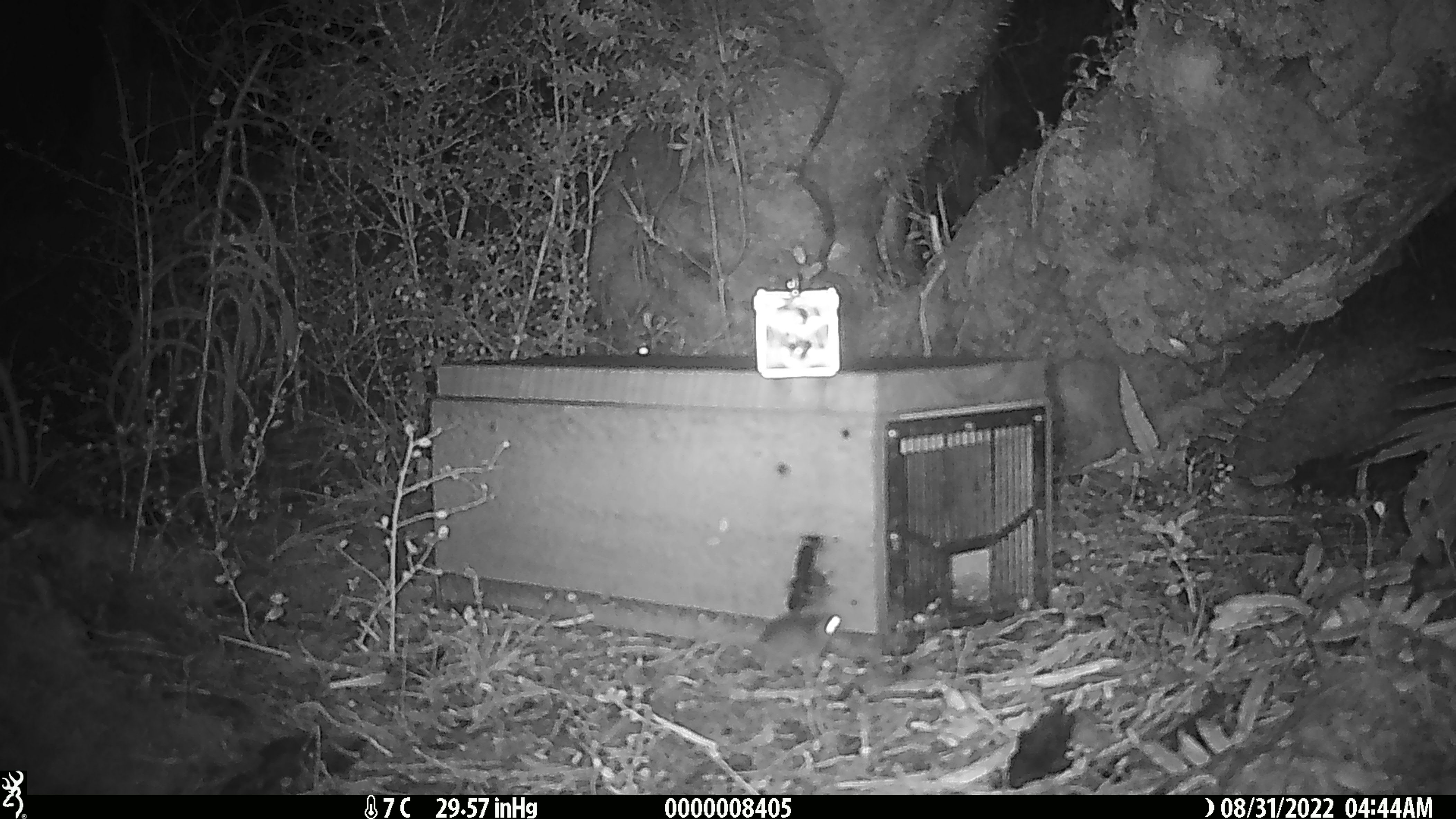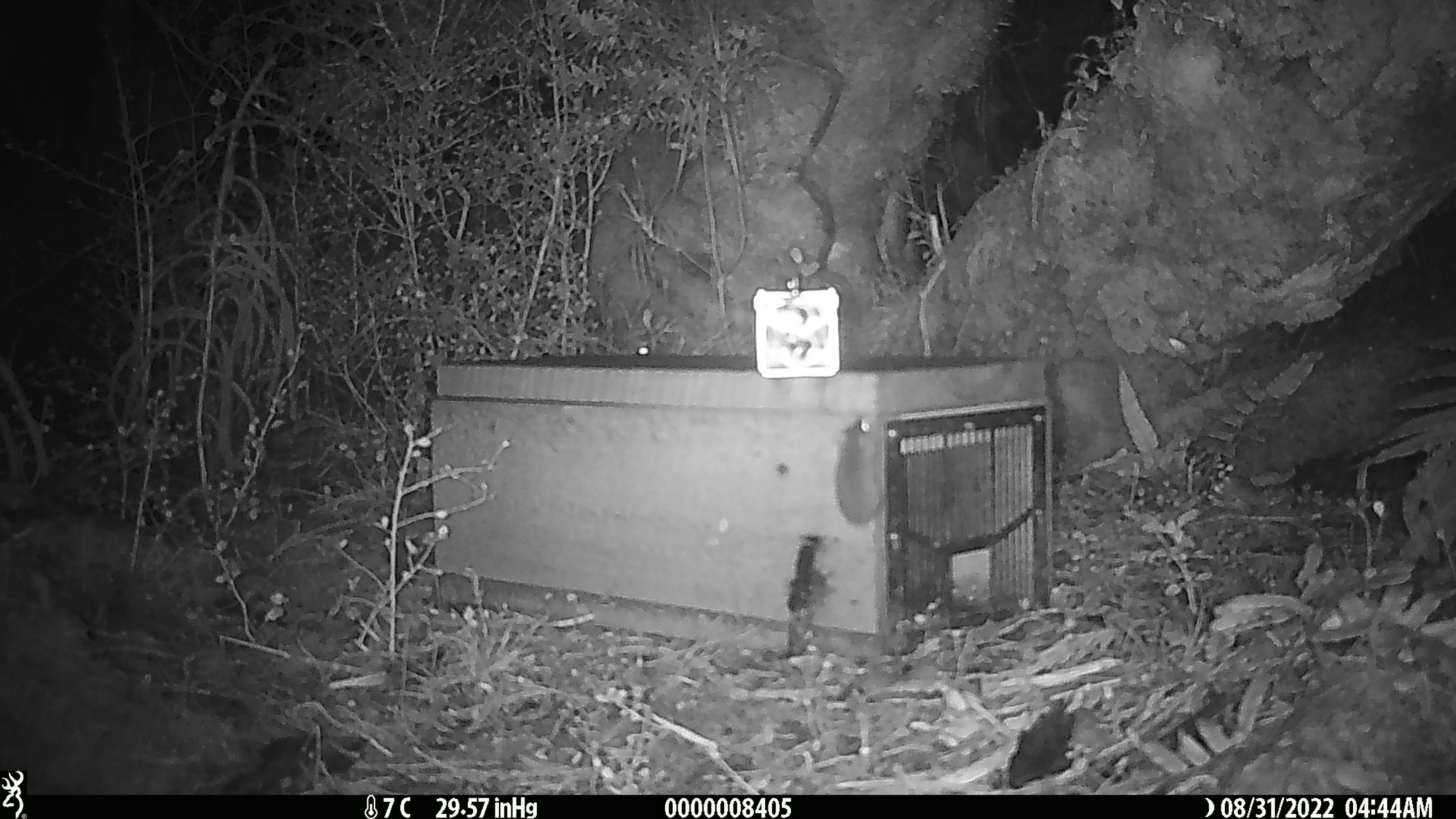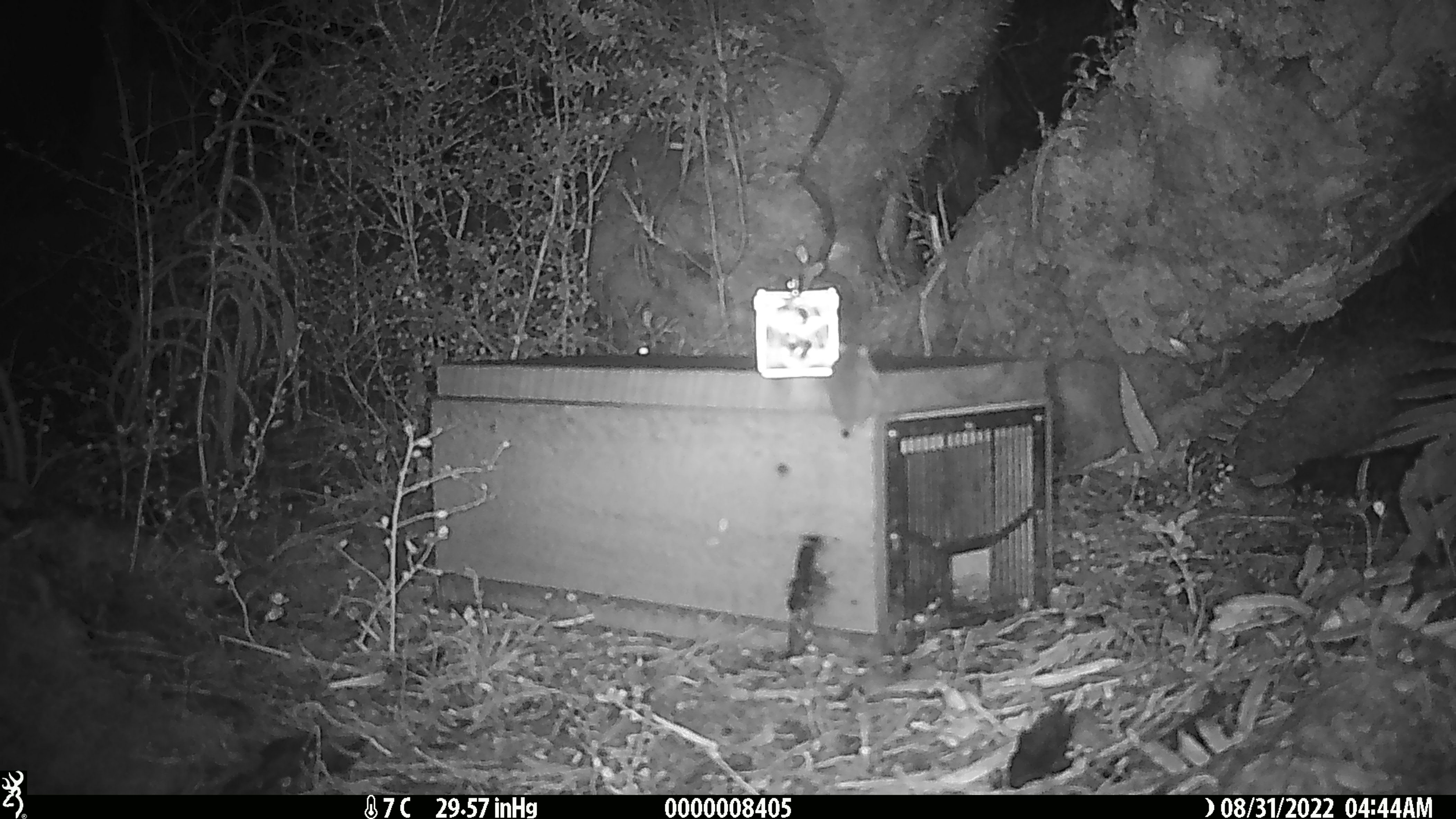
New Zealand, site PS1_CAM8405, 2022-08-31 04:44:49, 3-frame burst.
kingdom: Animalia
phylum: Chordata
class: Mammalia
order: Rodentia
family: Muridae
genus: Mus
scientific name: Mus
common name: mouse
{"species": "mouse (Mus)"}